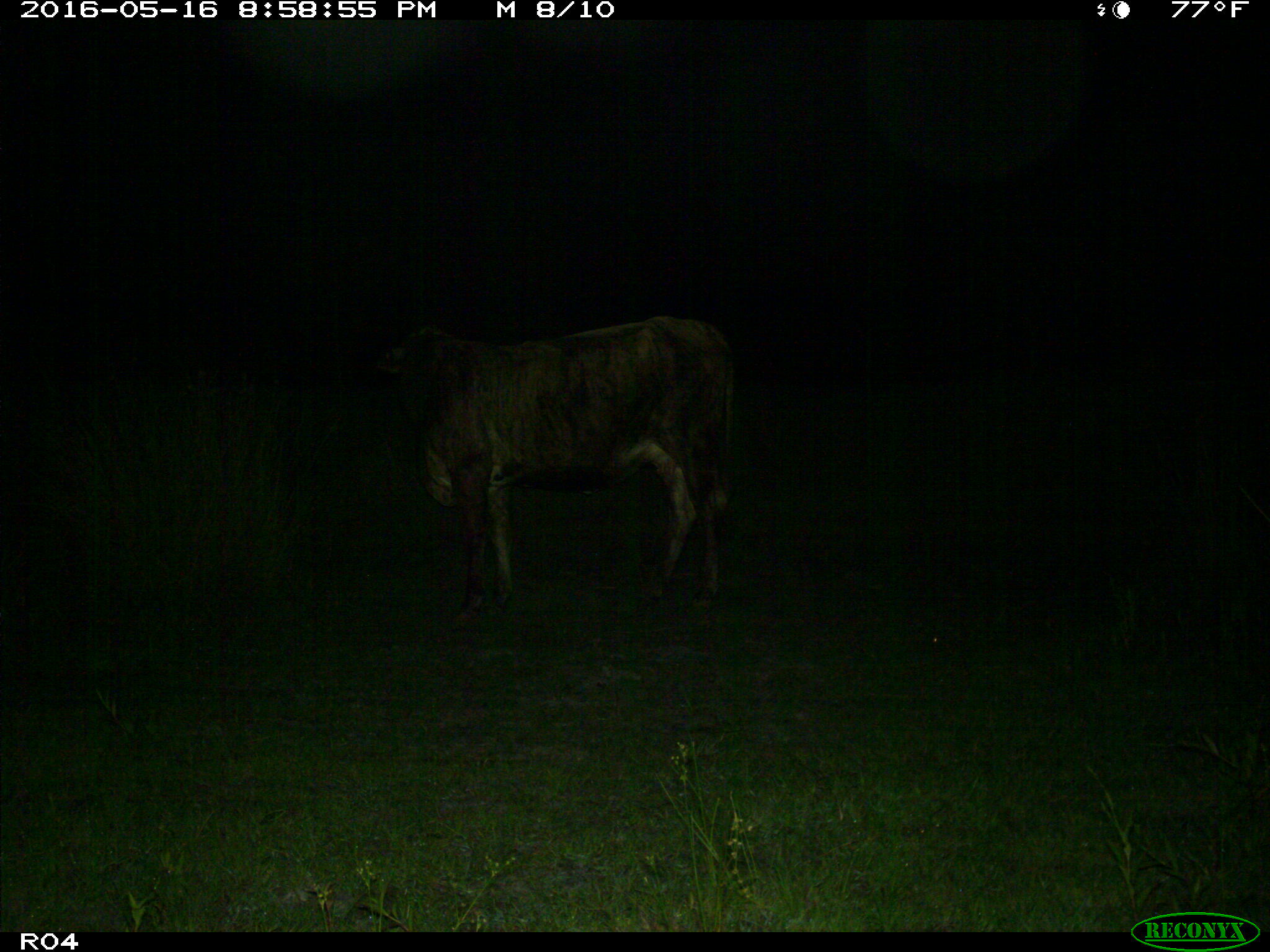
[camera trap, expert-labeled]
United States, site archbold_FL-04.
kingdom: Animalia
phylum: Chordata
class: Mammalia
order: Artiodactyla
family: Bovidae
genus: Bos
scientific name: Bos taurus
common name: domestic cow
Bos taurus (domestic cow).